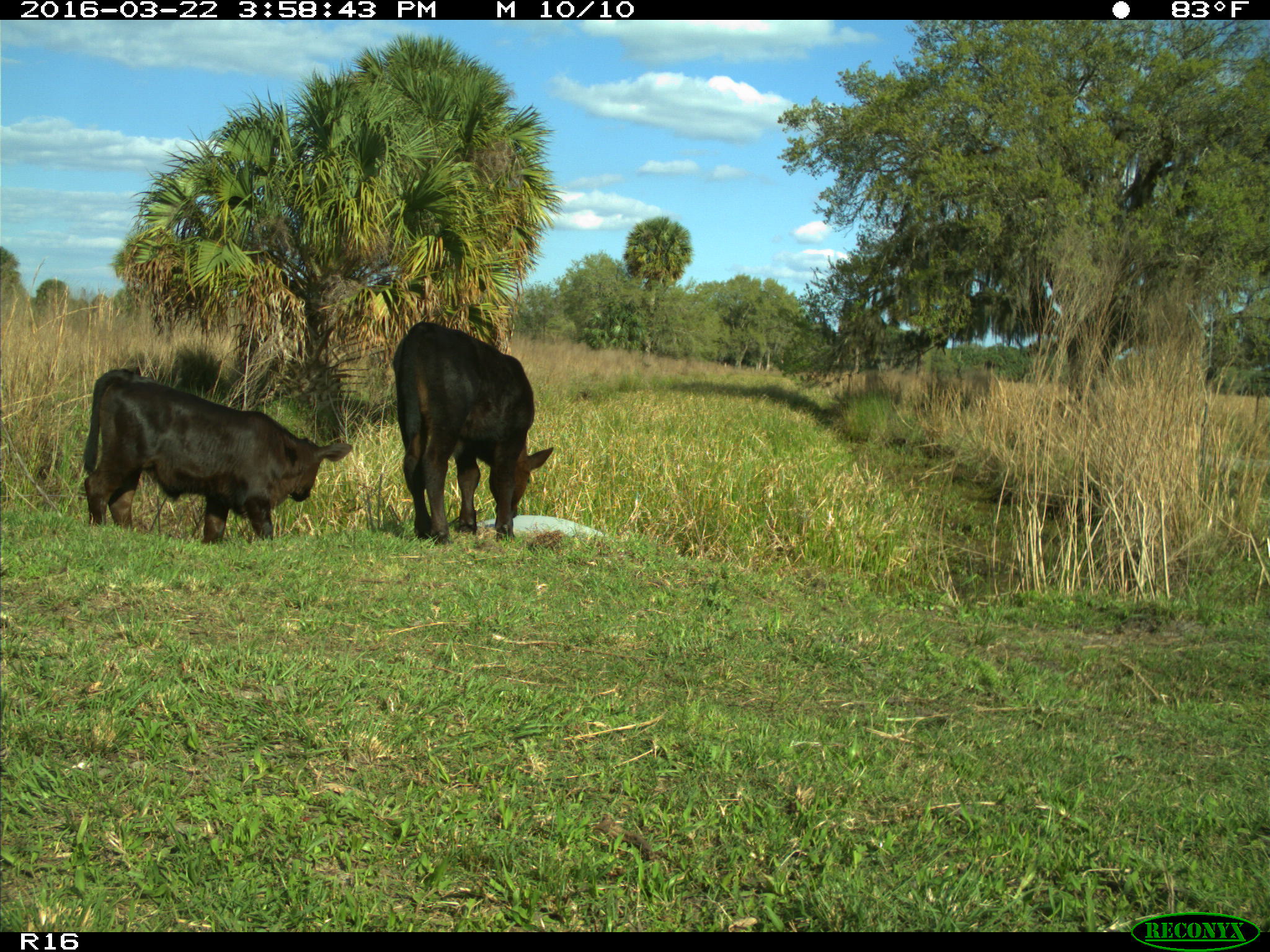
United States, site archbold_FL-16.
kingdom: Animalia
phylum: Chordata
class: Mammalia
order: Artiodactyla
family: Bovidae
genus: Bos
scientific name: Bos taurus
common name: domestic cow